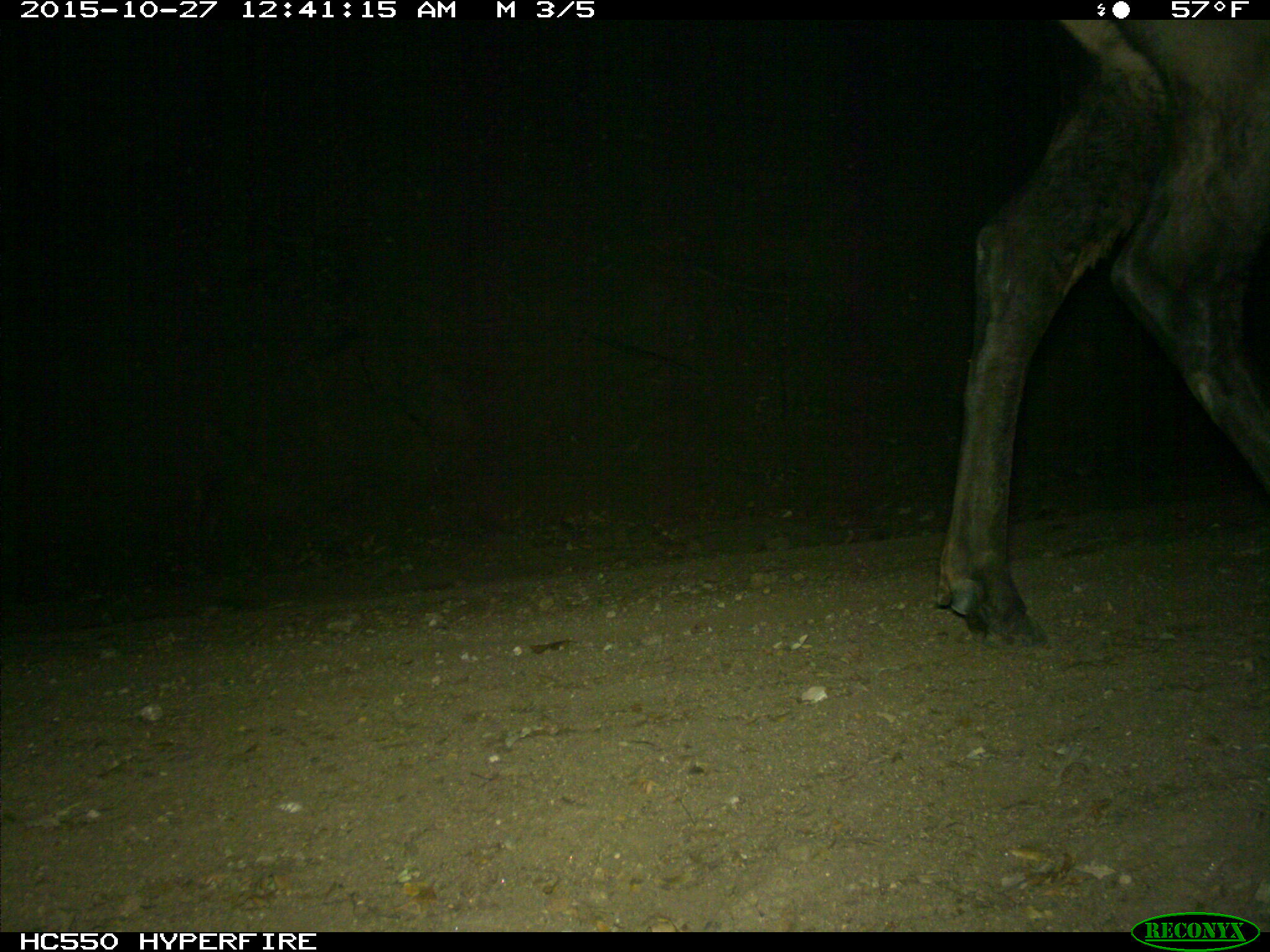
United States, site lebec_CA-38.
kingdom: Animalia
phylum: Chordata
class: Mammalia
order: Artiodactyla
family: Cervidae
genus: Cervus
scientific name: Cervus canadensis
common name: elk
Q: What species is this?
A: Cervus canadensis (elk).